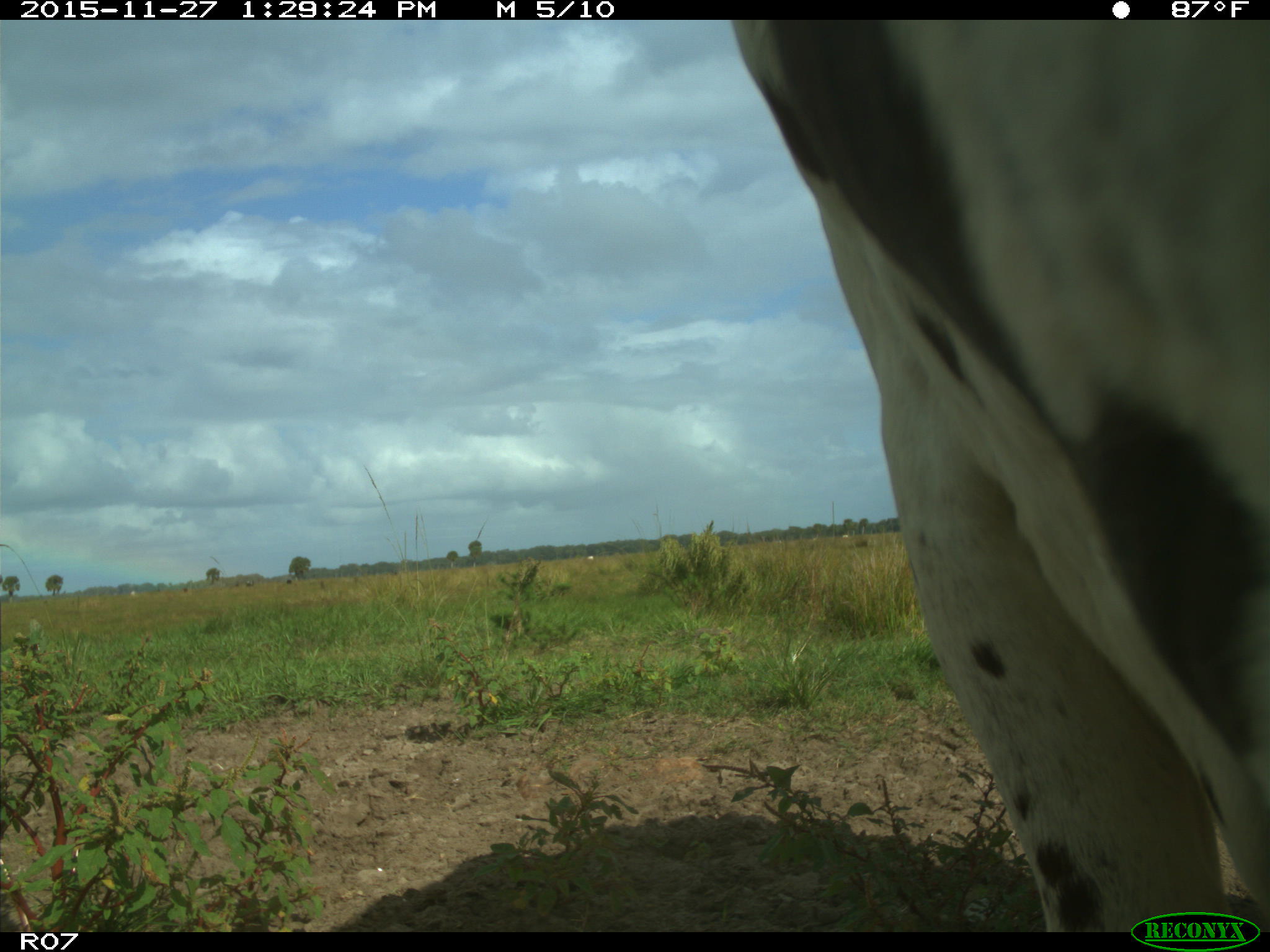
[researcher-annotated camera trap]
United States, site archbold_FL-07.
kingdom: Animalia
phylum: Chordata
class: Mammalia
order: Artiodactyla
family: Bovidae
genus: Bos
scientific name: Bos taurus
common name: domestic cow